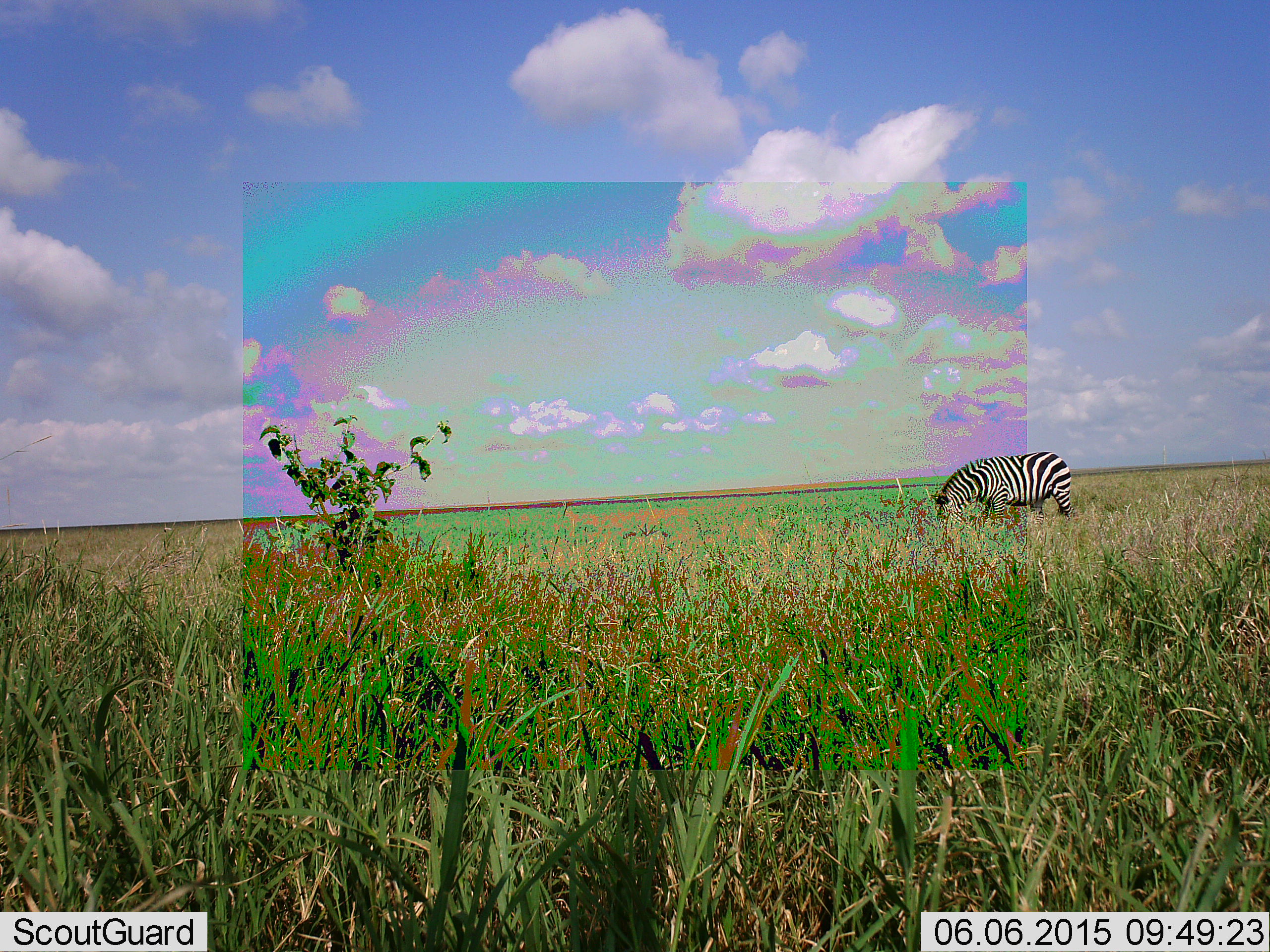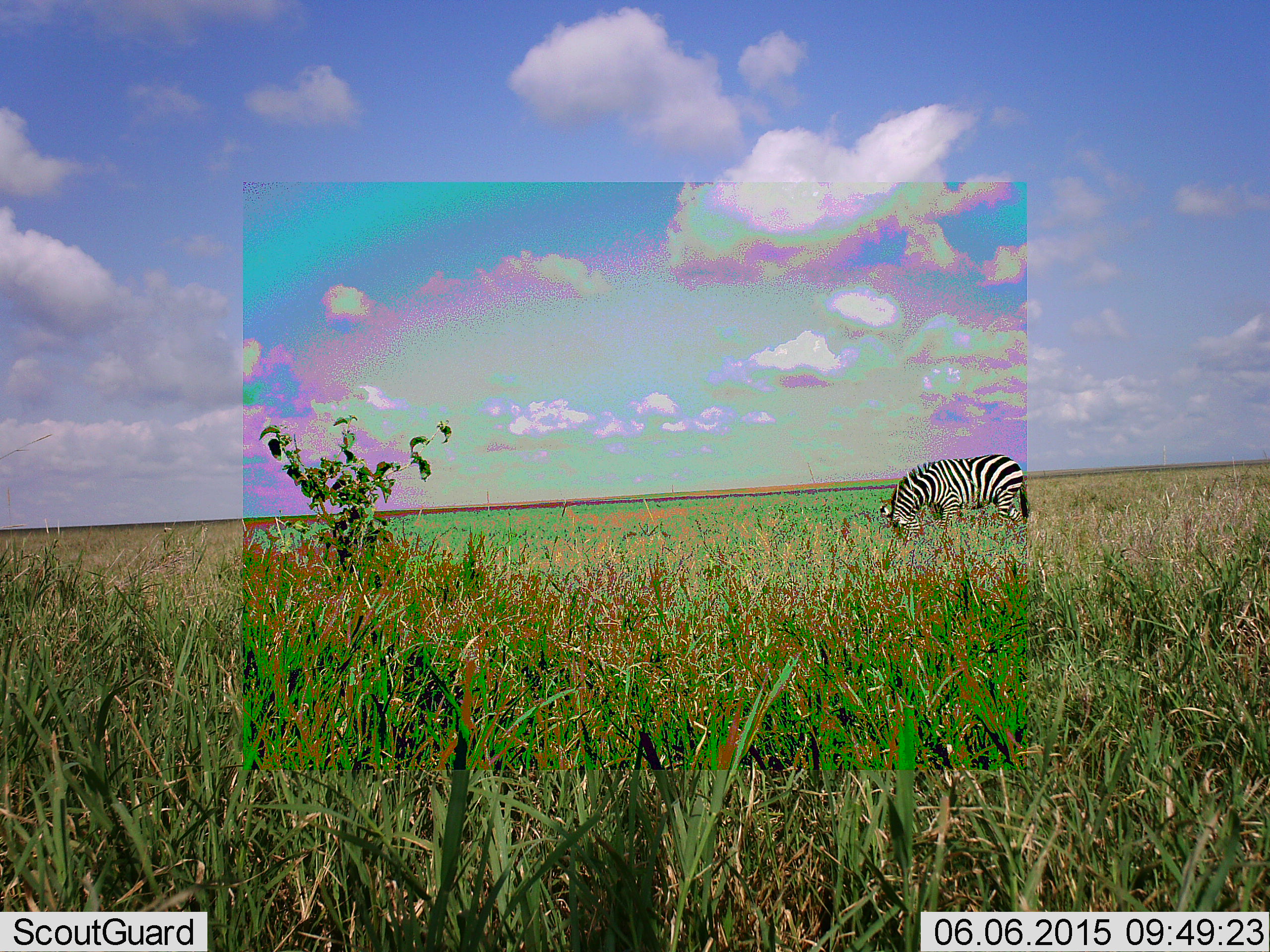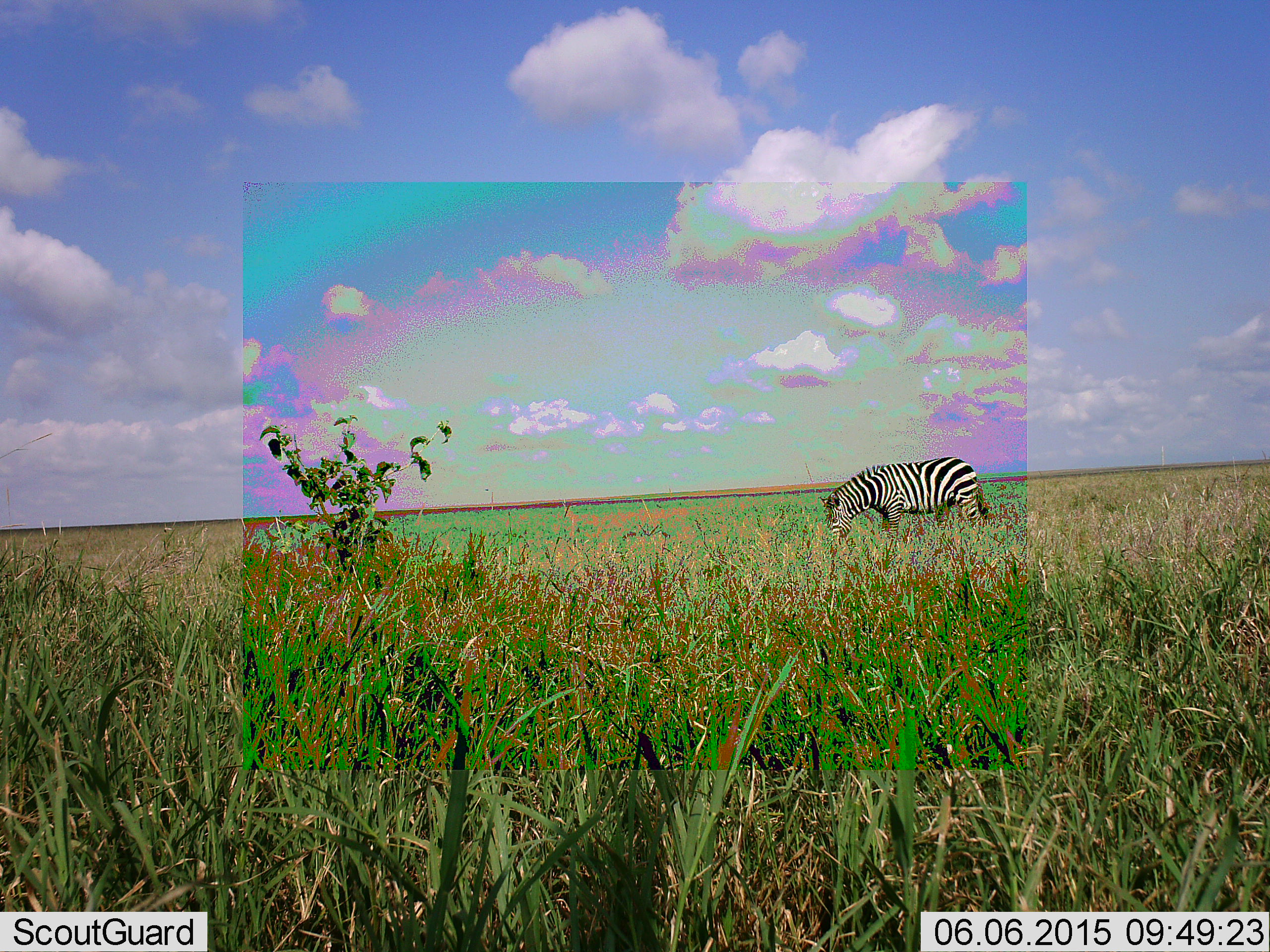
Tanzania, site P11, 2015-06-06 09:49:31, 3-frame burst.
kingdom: Animalia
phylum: Chordata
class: Mammalia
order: Perissodactyla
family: Equidae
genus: Equus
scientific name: Equus quagga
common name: plains zebra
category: zebra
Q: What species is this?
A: Zebra (plains zebra) (Equus quagga).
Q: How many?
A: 1.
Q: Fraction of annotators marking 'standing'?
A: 20%.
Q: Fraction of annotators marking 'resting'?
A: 0%.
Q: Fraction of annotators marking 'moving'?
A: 30%.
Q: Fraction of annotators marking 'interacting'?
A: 0%.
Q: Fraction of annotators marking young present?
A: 0%.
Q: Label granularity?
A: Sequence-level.